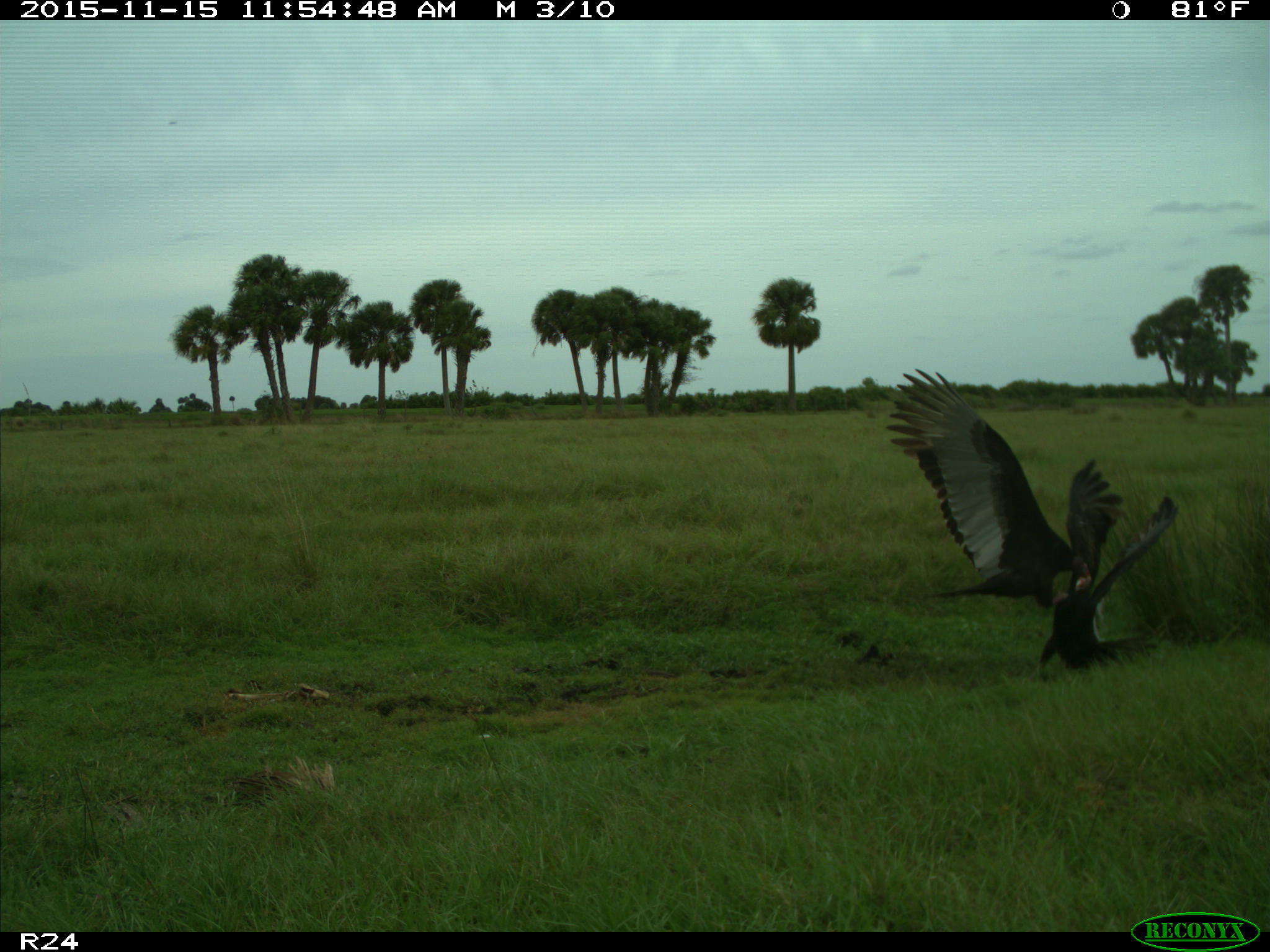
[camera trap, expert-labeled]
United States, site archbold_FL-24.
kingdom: Animalia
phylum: Chordata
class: Aves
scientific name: Aves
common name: birds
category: unidentified bird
Unidentified bird (birds) (Aves).